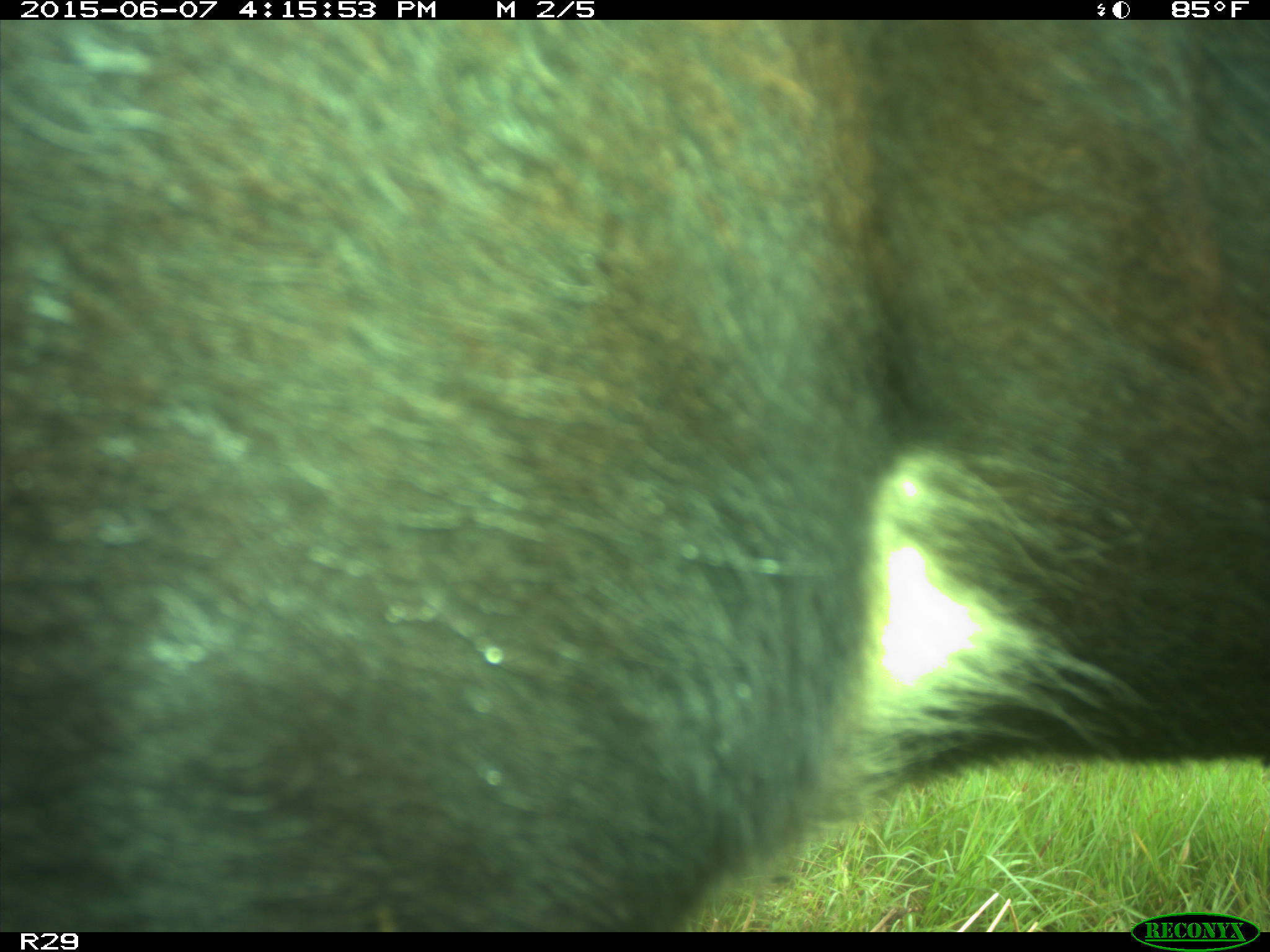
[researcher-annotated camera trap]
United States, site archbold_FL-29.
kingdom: Animalia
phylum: Chordata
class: Mammalia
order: Artiodactyla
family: Bovidae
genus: Bos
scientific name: Bos taurus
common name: domestic cow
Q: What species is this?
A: Bos taurus (domestic cow).